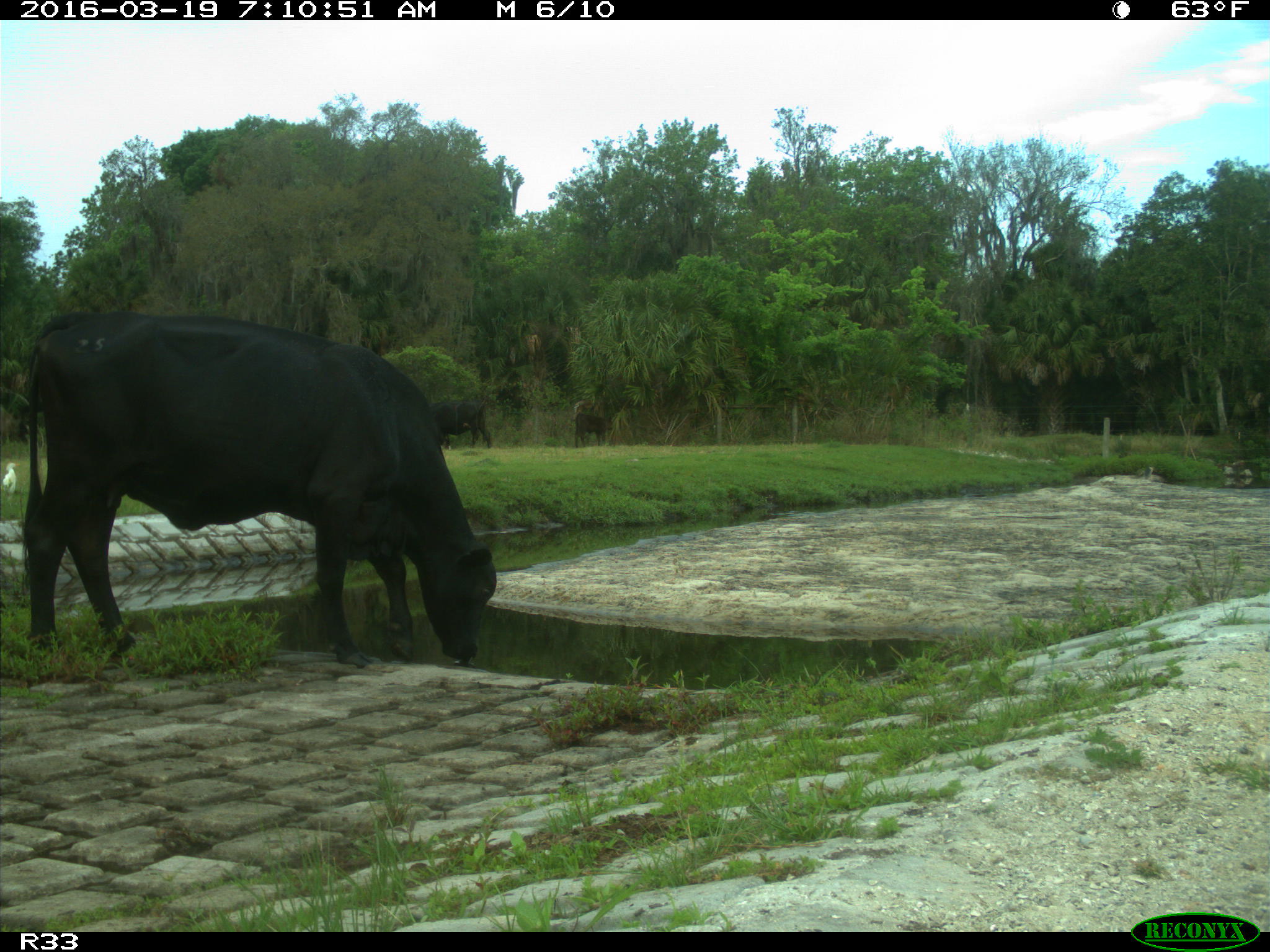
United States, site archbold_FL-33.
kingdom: Animalia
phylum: Chordata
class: Mammalia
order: Artiodactyla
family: Bovidae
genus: Bos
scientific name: Bos taurus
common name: domestic cow